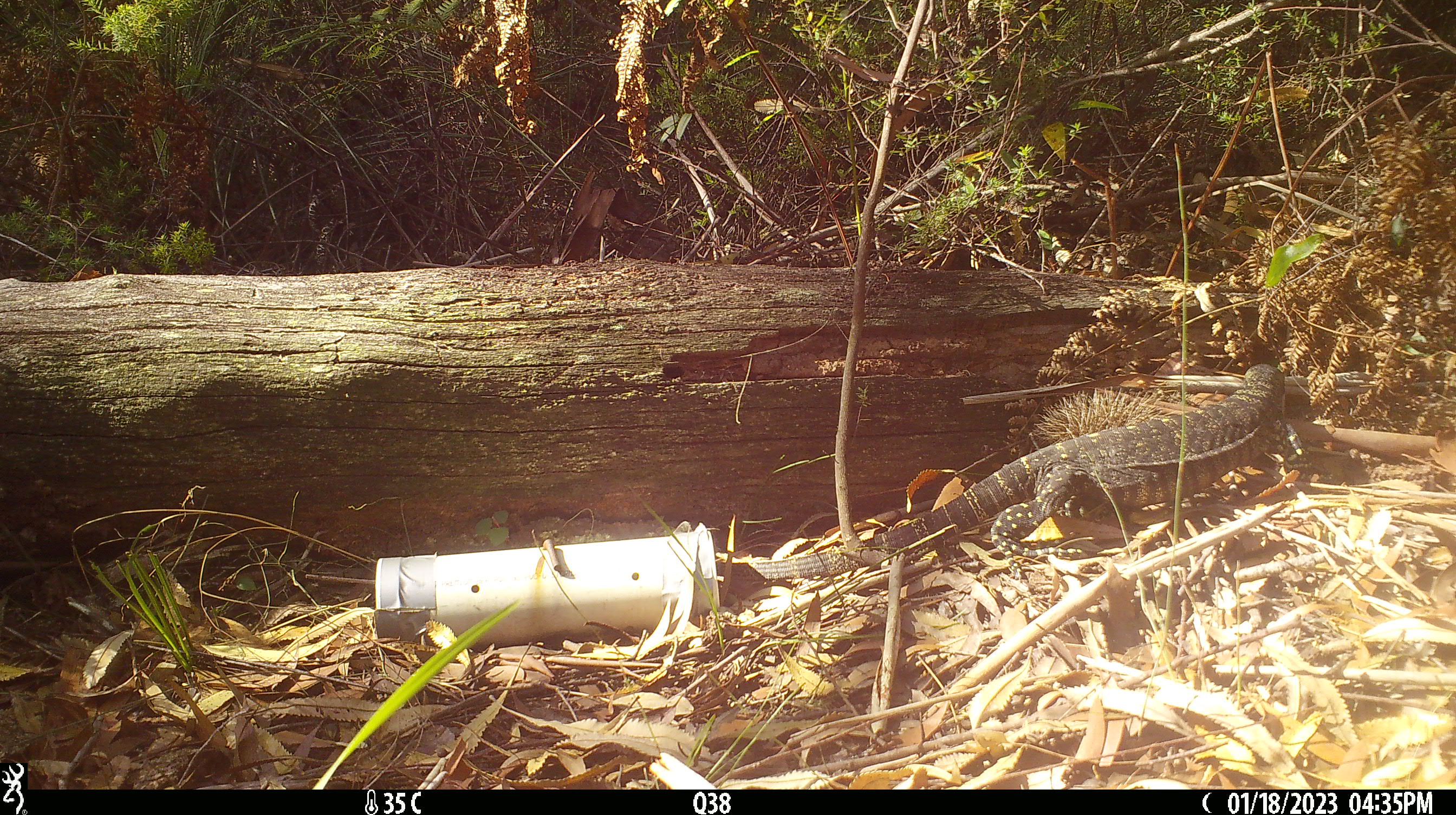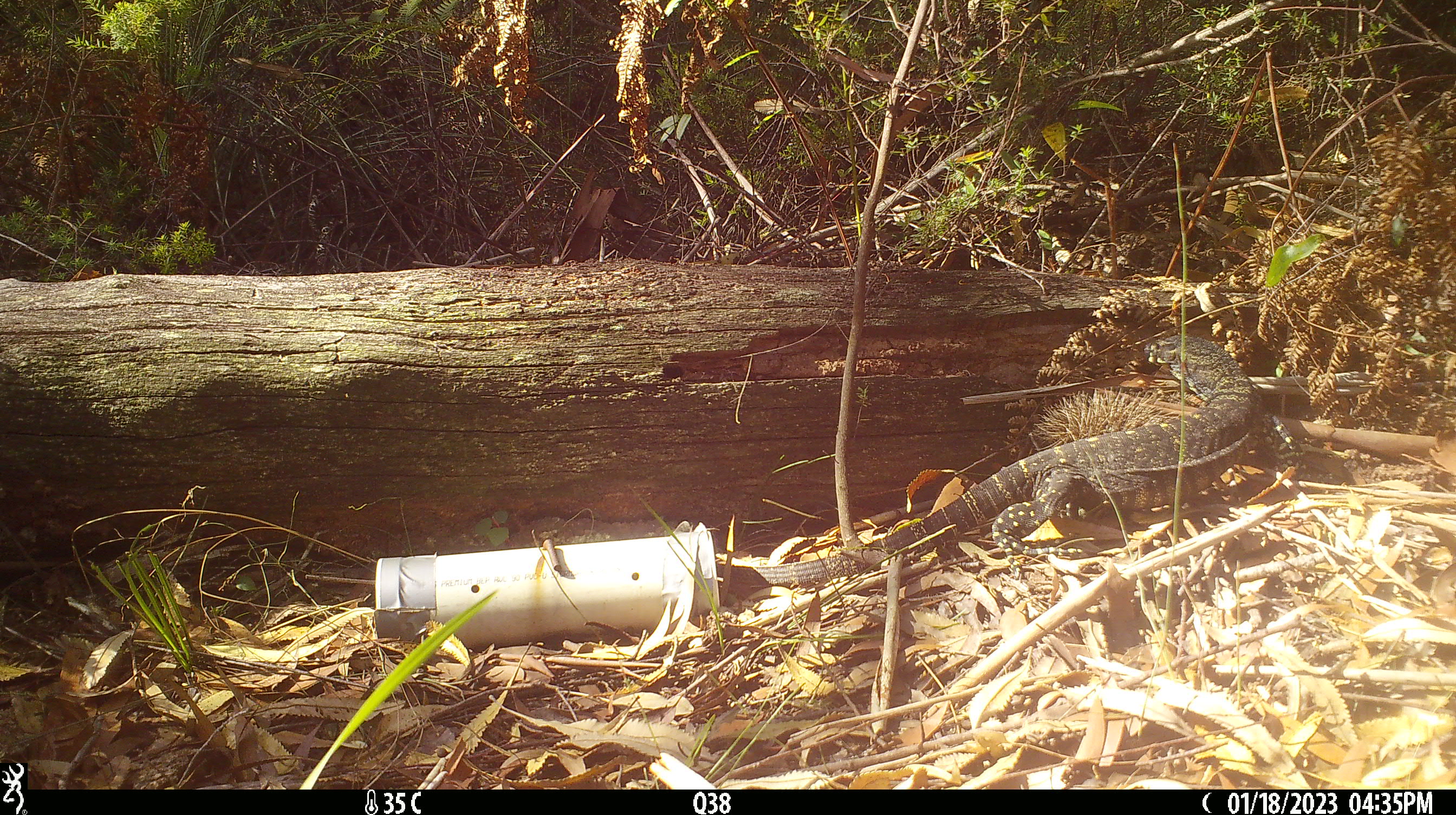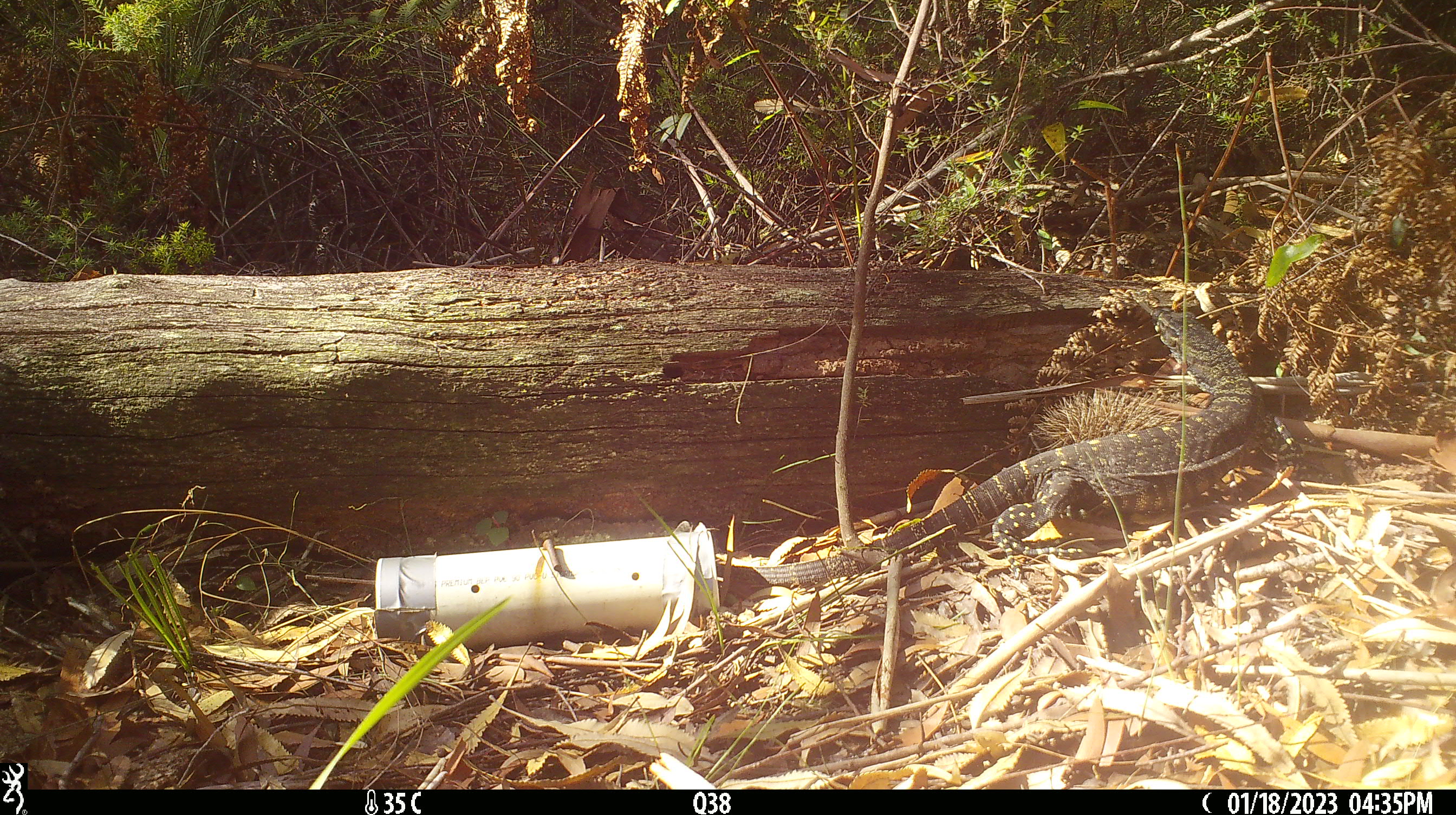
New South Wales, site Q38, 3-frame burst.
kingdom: Animalia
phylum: Chordata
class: Reptilia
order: Squamata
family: Varanidae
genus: Varanus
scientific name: Varanus varius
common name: lace monitor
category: goanna